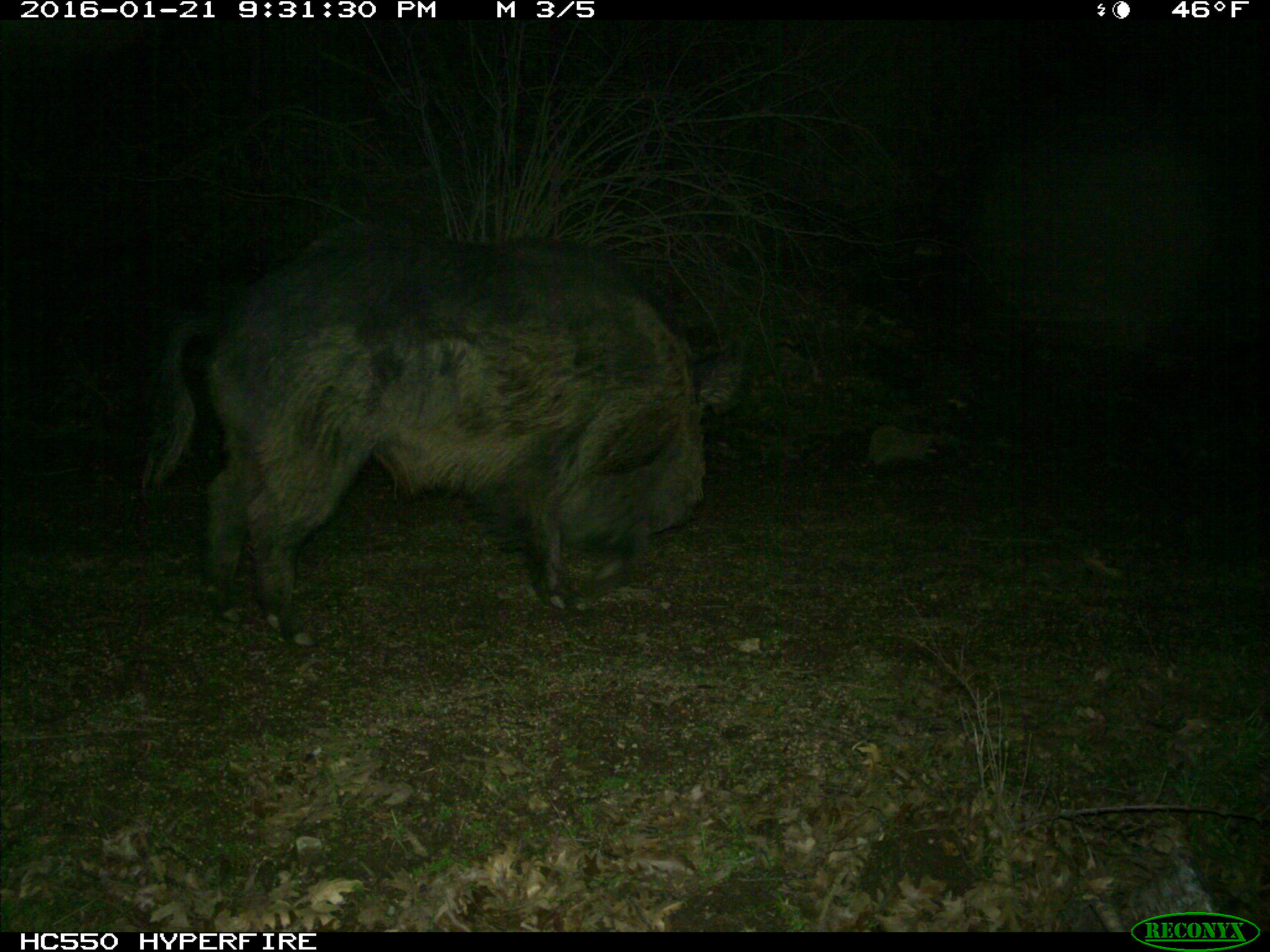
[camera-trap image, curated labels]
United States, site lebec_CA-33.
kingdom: Animalia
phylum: Chordata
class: Mammalia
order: Artiodactyla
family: Suidae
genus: Sus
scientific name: Sus scrofa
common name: wild boar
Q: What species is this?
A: Sus scrofa (wild boar).